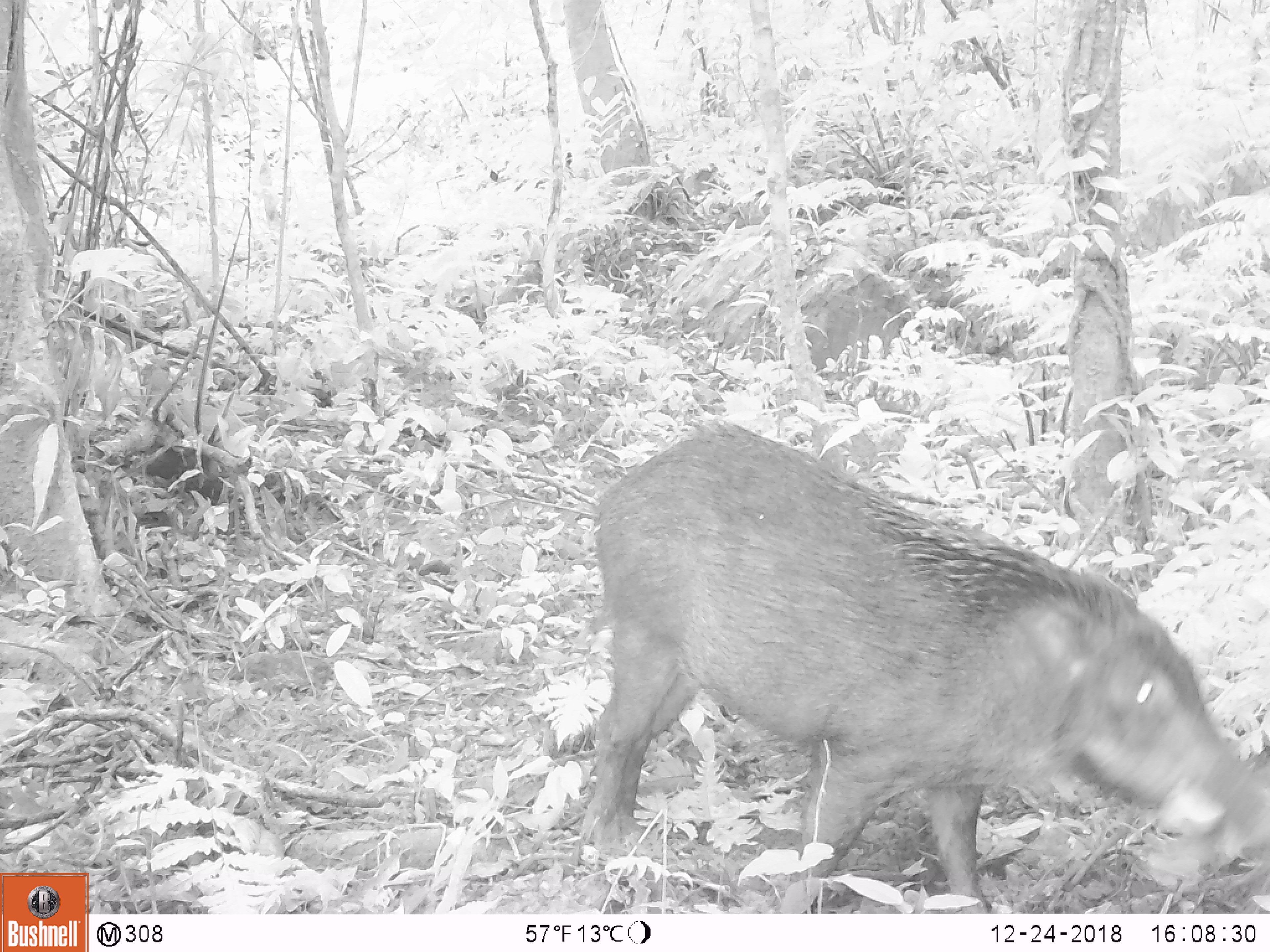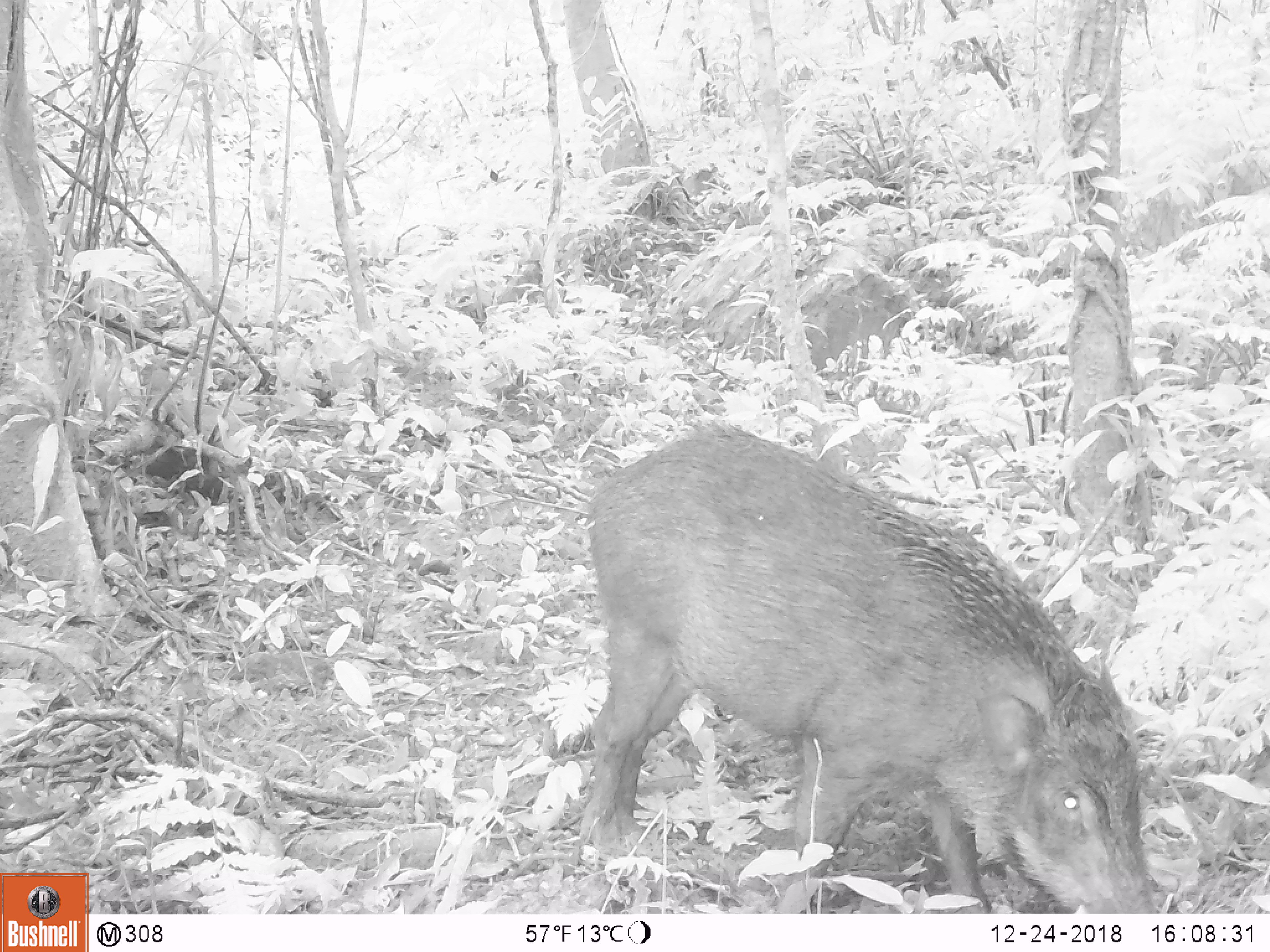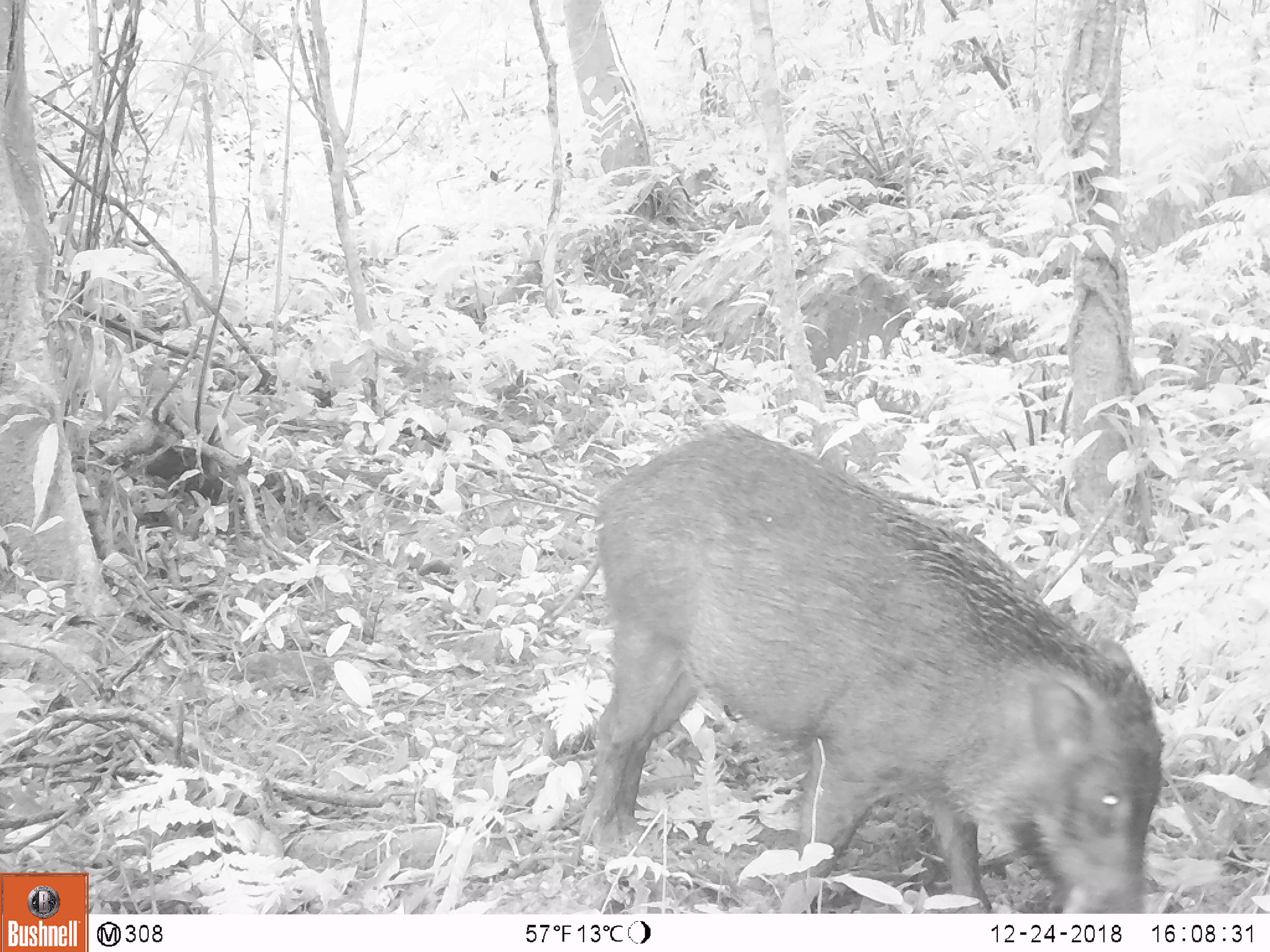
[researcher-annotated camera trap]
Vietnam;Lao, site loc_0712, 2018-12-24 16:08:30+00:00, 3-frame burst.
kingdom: Animalia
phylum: Chordata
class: Mammalia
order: Artiodactyla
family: Suidae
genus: Sus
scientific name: Sus scrofa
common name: eurasian wild pig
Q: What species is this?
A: Eurasian wild pig (Sus scrofa).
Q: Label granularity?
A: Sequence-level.